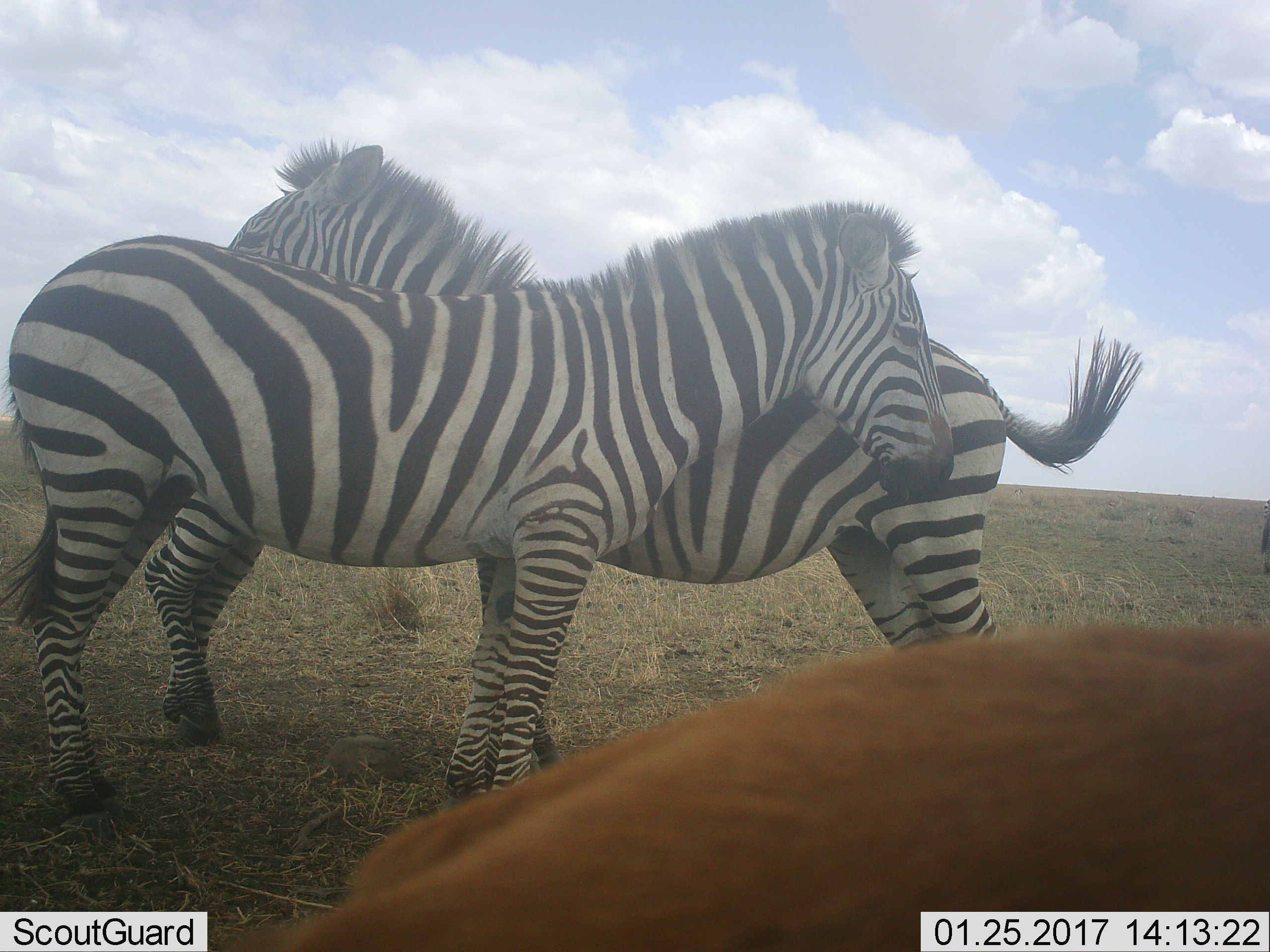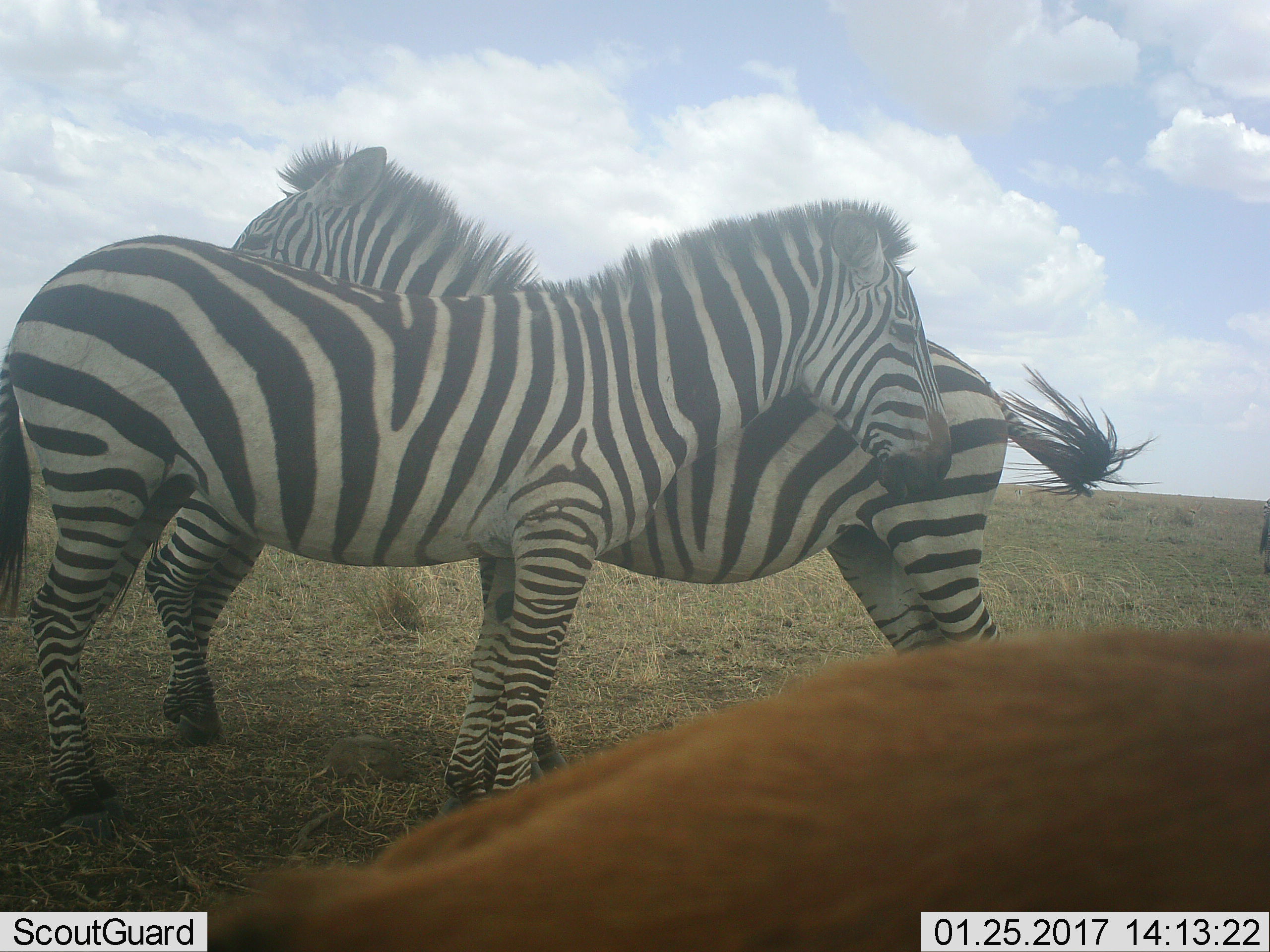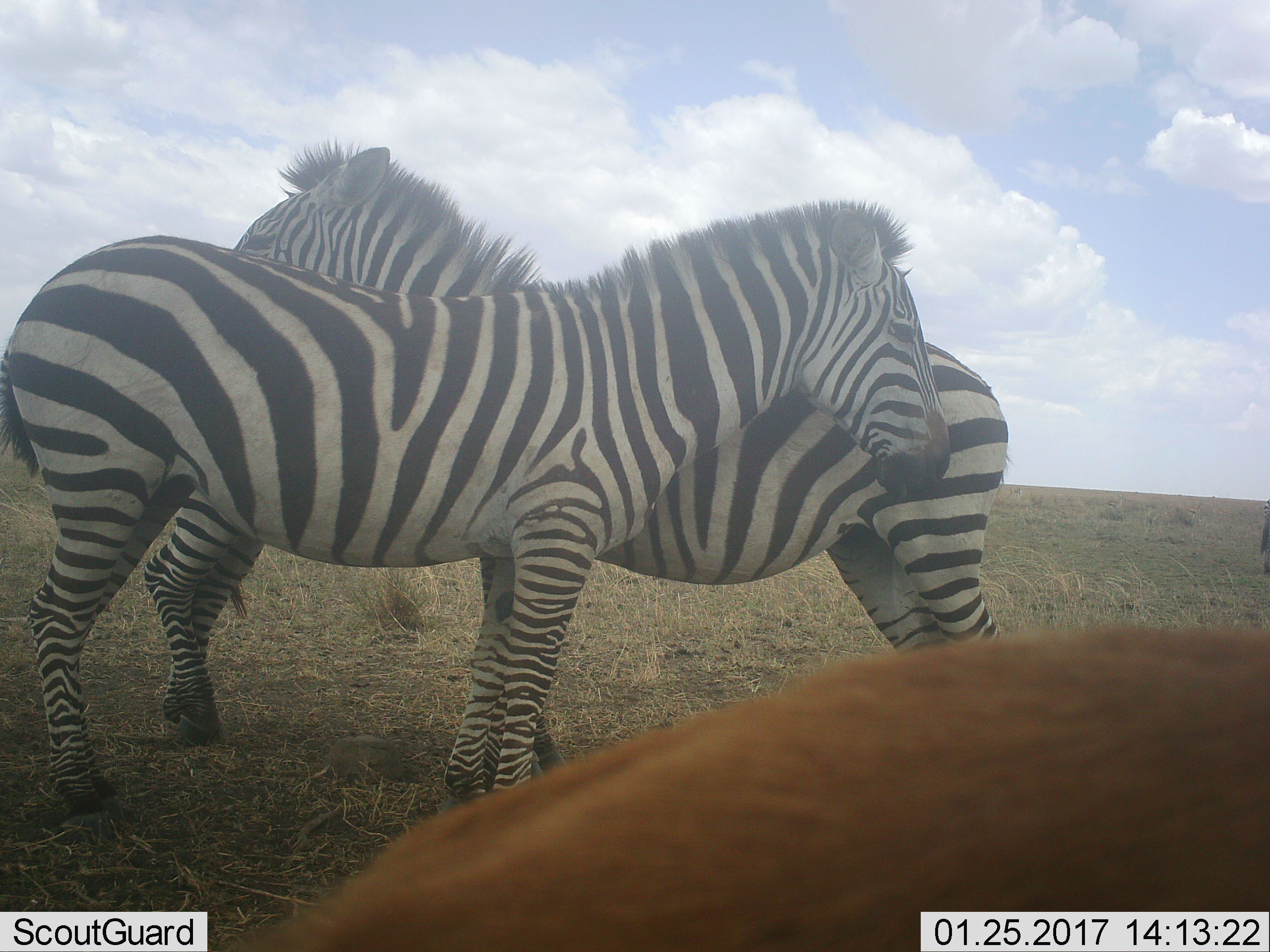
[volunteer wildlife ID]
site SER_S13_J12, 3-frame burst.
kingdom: Animalia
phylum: Chordata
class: Mammalia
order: Artiodactyla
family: Bovidae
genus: Eudorcas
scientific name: Eudorcas thomsonii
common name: thomson's gazelle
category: gazellethomsons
Gazellethomsons (thomson's gazelle) (Eudorcas thomsonii), count 1. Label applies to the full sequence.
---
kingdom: Animalia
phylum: Chordata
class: Mammalia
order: Perissodactyla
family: Equidae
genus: Equus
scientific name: Equus quagga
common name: plains zebra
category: zebraplains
Zebraplains (plains zebra) (Equus quagga), count 2. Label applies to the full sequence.